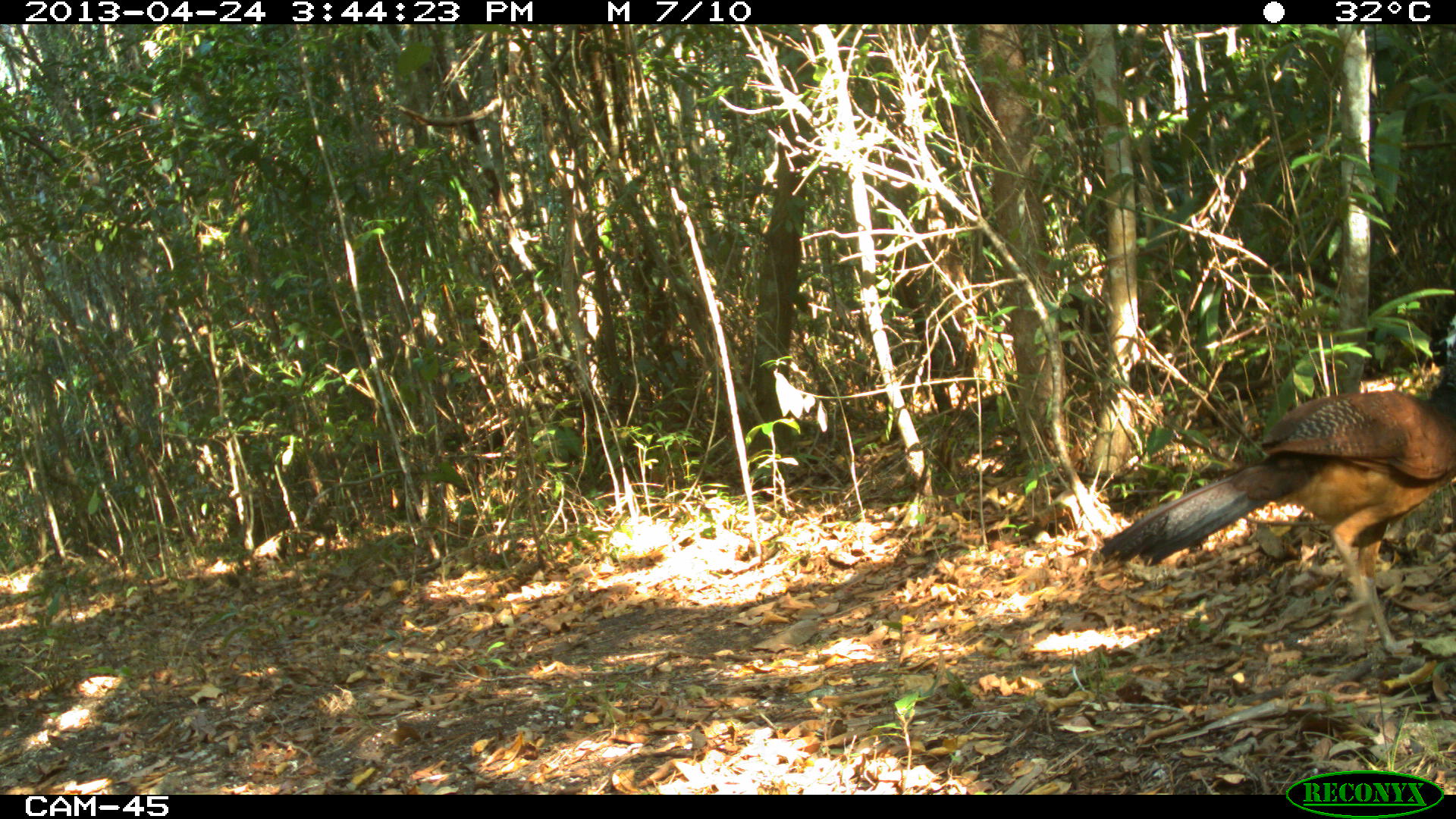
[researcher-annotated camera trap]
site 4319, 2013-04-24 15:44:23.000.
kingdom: Animalia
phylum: Chordata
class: Aves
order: Galliformes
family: Cracidae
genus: Crax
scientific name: Crax rubra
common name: great curassow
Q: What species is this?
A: Crax rubra (great curassow).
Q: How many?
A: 1.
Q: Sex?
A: Female.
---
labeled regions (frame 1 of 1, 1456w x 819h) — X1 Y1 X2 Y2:
crax rubra: 1097 347 1456 660